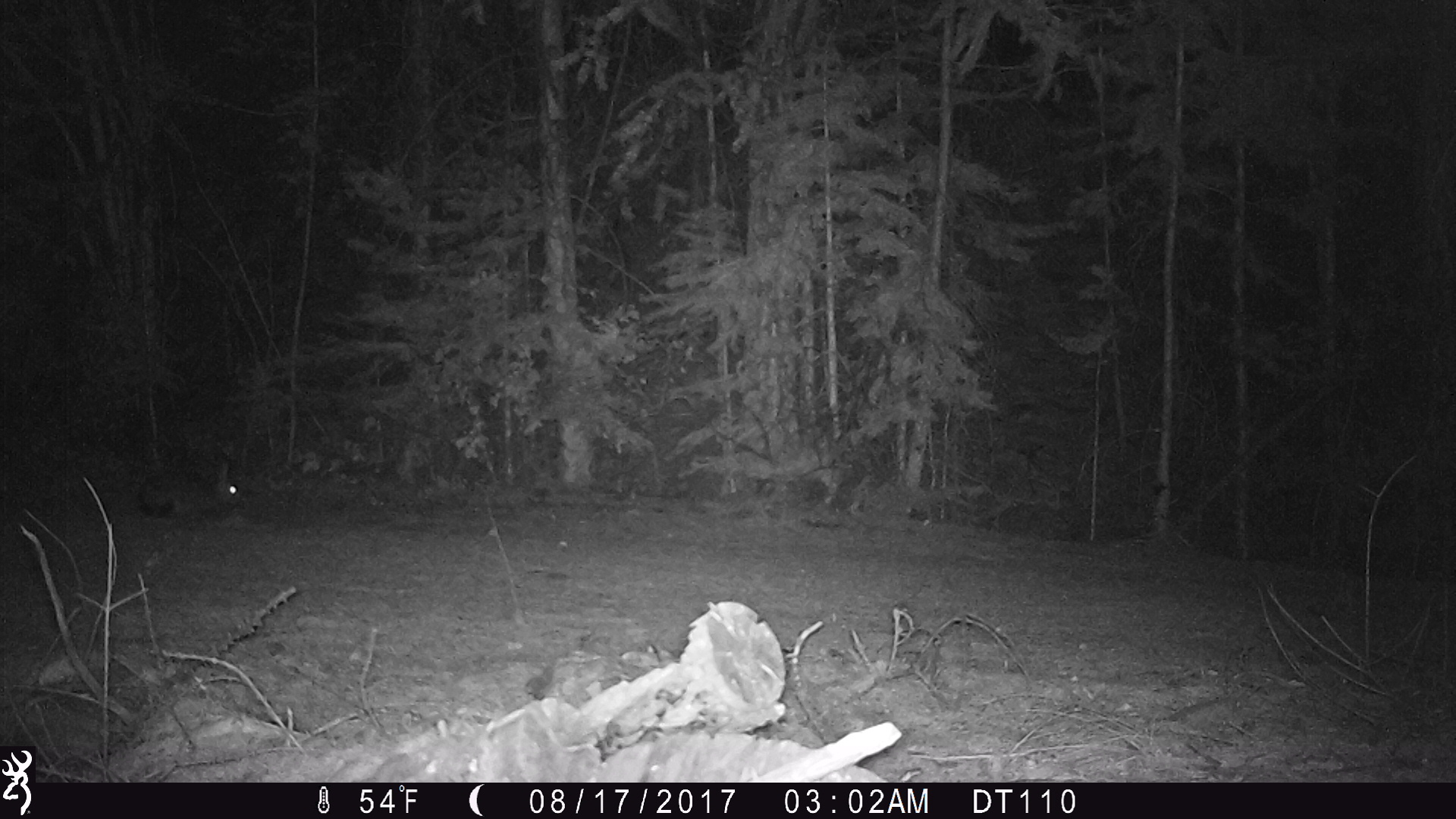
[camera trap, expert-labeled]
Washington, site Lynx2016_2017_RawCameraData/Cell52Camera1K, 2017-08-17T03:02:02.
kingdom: Animalia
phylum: Chordata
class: Mammalia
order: Lagomorpha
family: Leporidae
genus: Lepus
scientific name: Lepus americanus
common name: snowshoe hare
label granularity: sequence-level